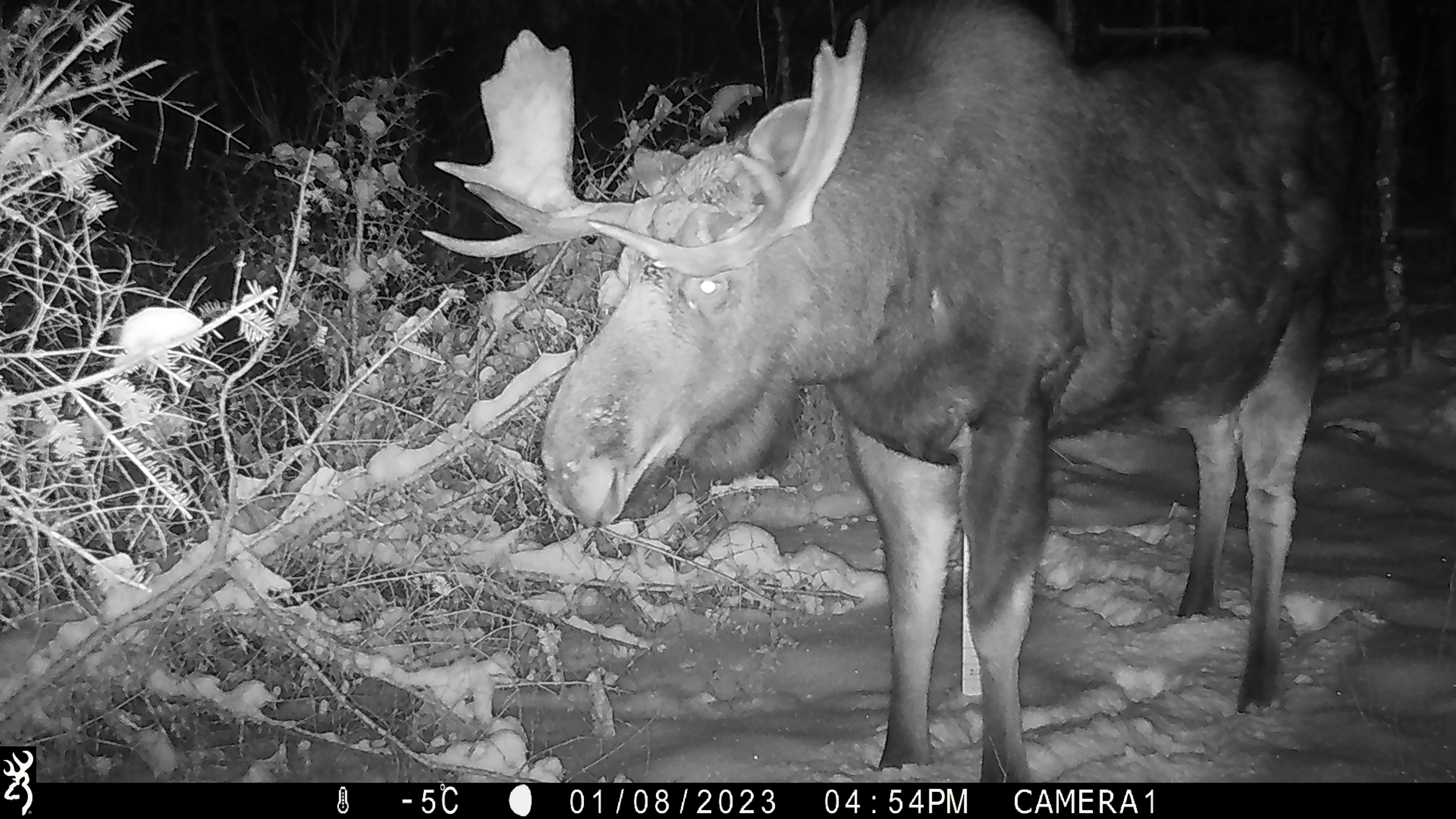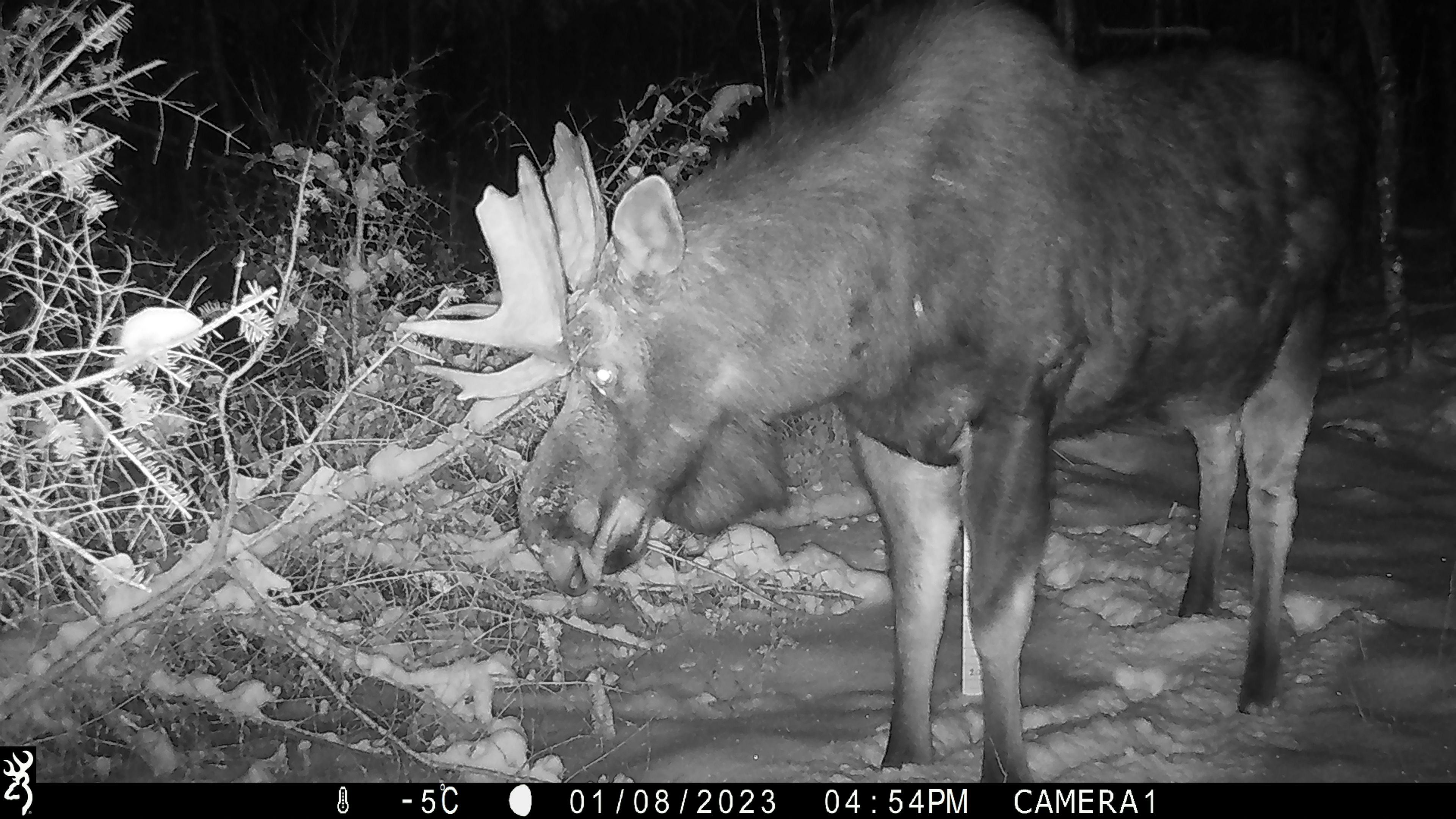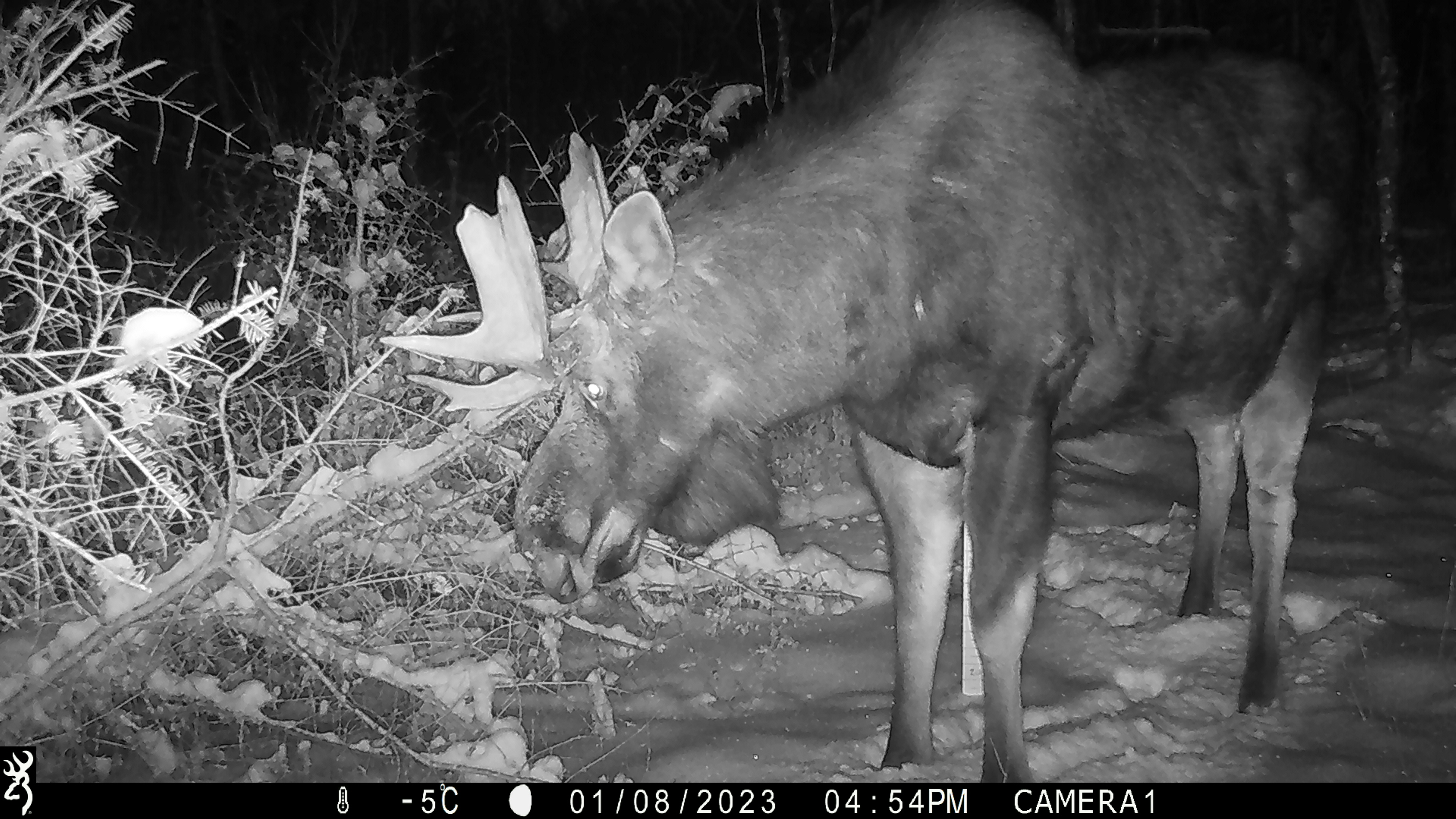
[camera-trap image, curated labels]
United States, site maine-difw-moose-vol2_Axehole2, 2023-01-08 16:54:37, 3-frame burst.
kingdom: Animalia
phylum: Chordata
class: Mammalia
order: Artiodactyla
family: Cervidae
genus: Alces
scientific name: Alces alces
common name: moose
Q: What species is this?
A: Moose (Alces alces).